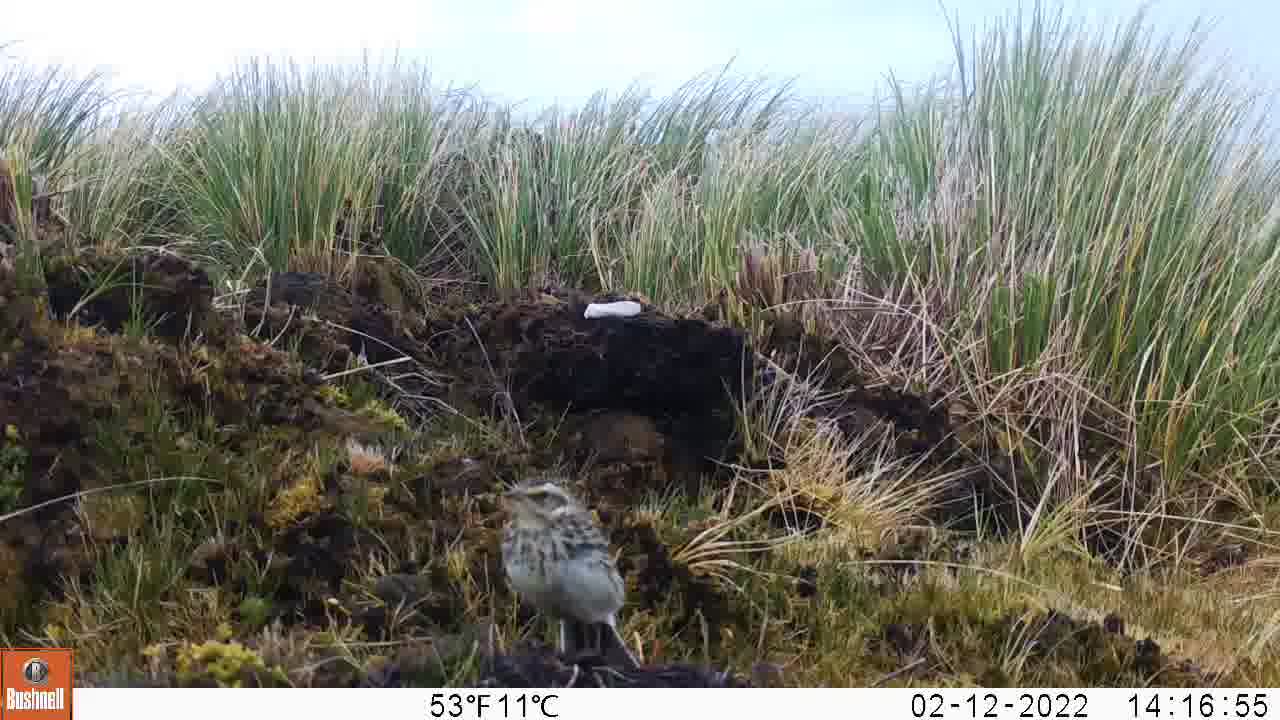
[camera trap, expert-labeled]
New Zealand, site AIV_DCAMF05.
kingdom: Animalia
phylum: Chordata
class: Aves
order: Passeriformes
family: Motacillidae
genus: Anthus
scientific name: Anthus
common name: pipit